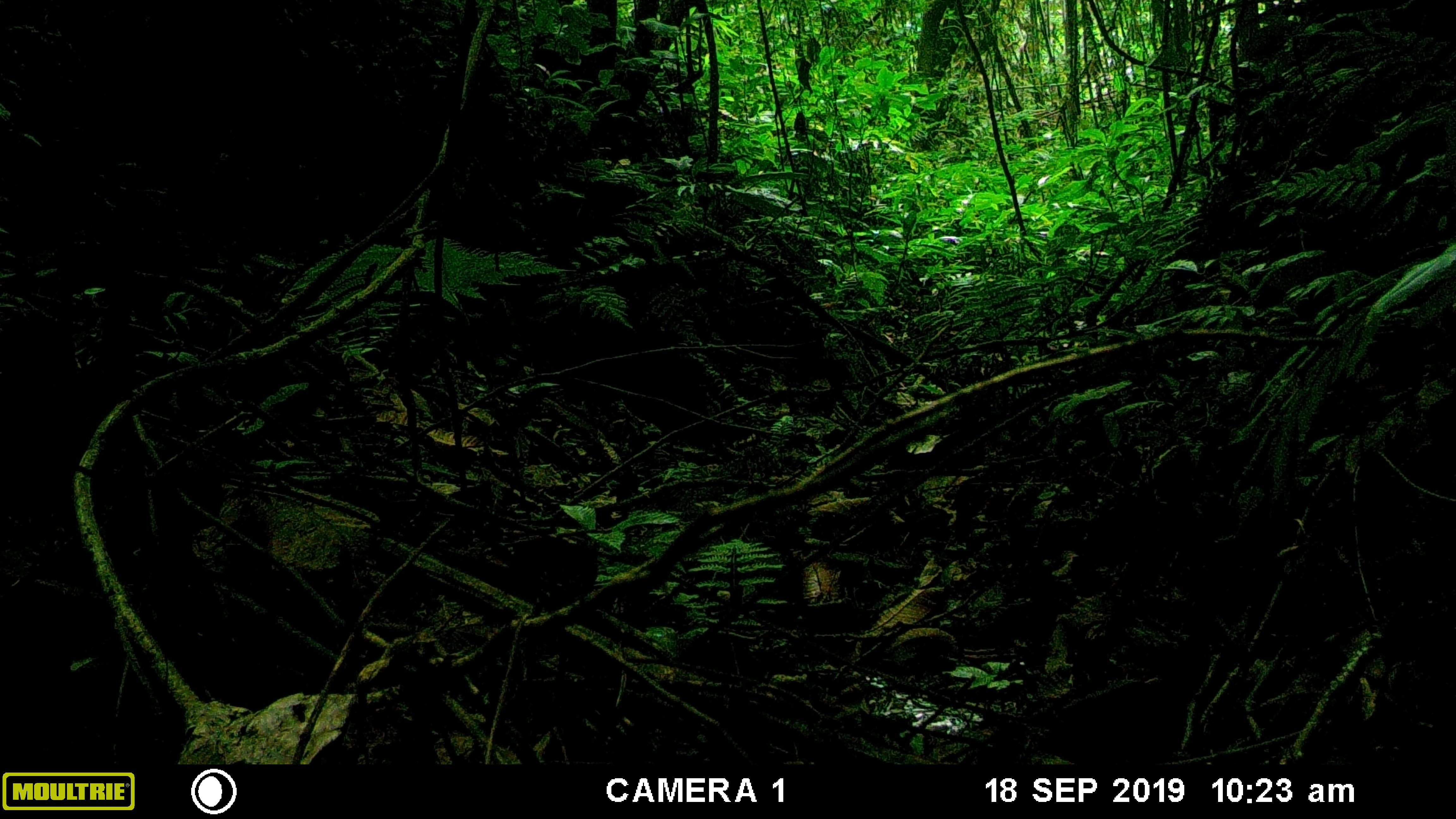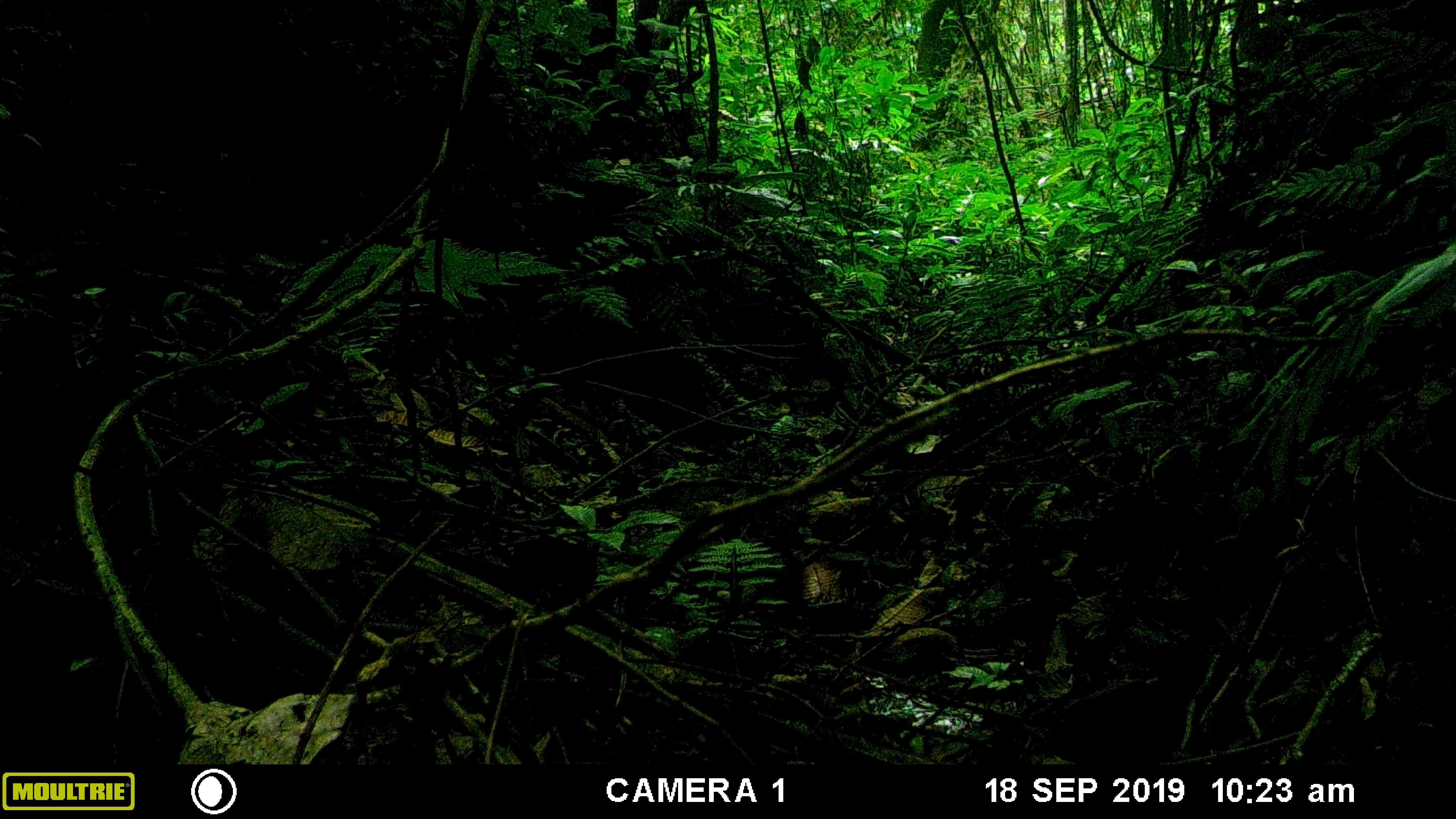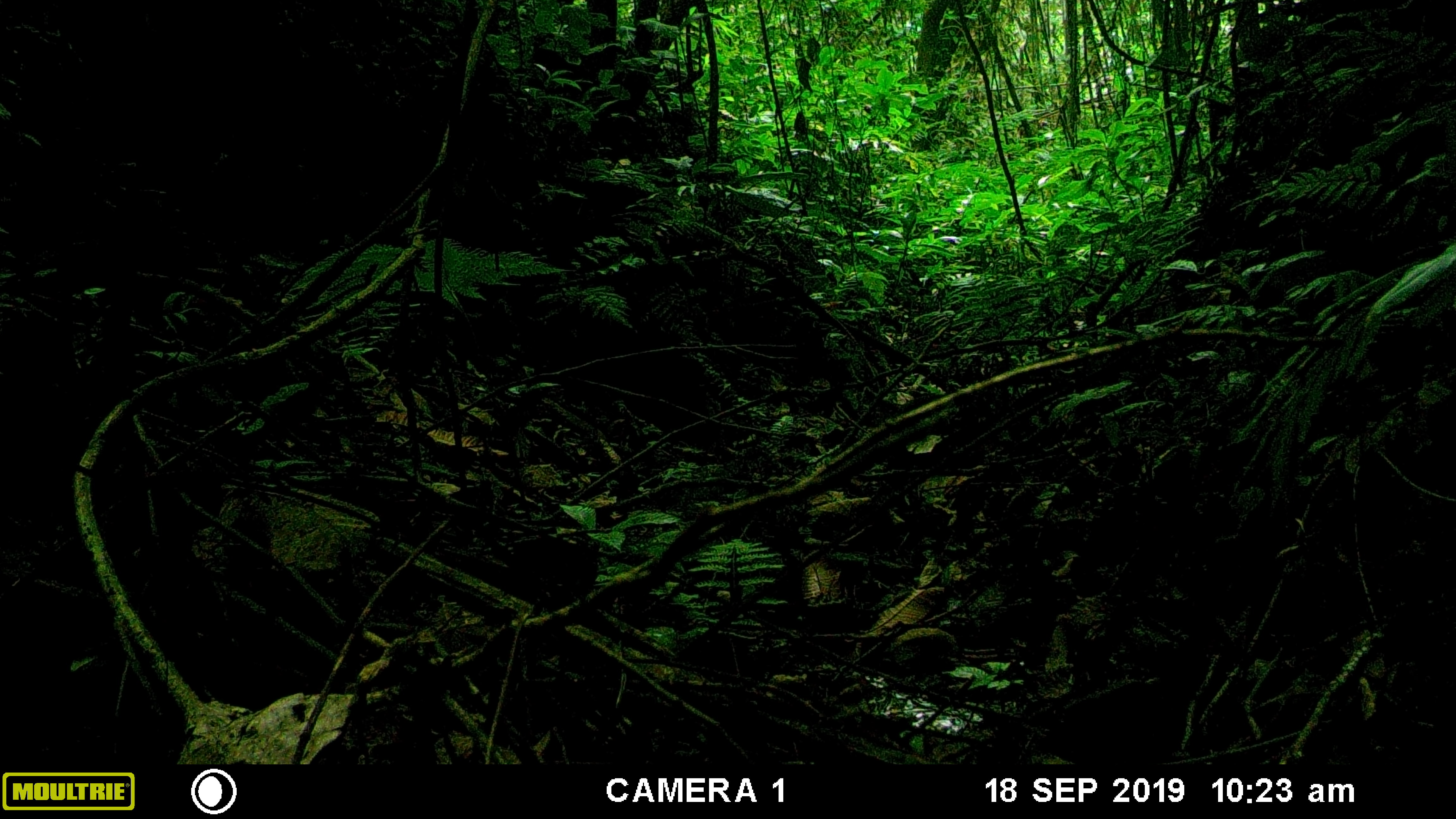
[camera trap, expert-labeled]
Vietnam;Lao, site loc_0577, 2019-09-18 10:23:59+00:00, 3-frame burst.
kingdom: Animalia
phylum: Chordata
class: Mammalia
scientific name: Mammalia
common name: mammal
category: unidentified small mammal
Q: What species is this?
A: Unidentified small mammal (mammal) (Mammalia).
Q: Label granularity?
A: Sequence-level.